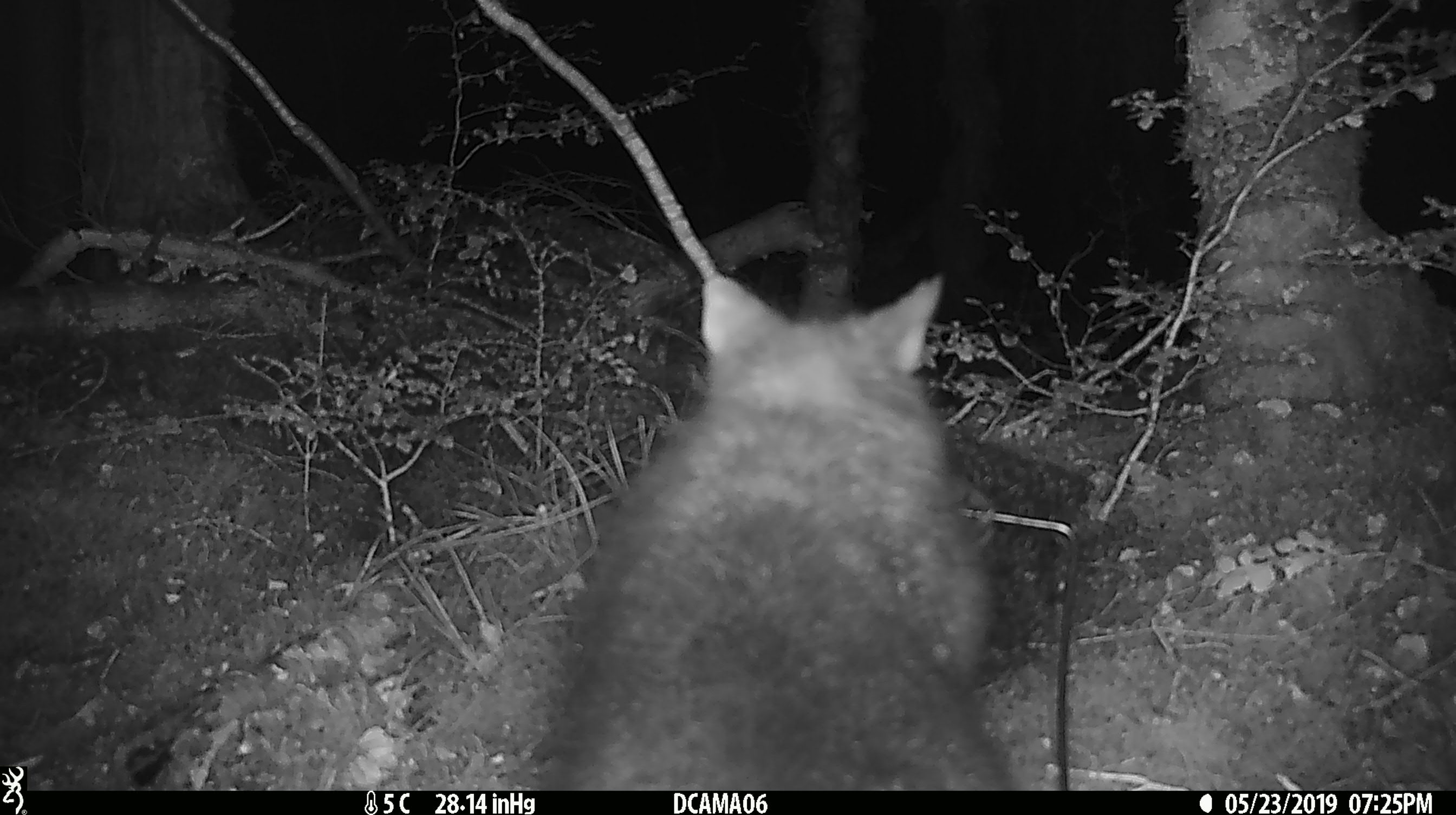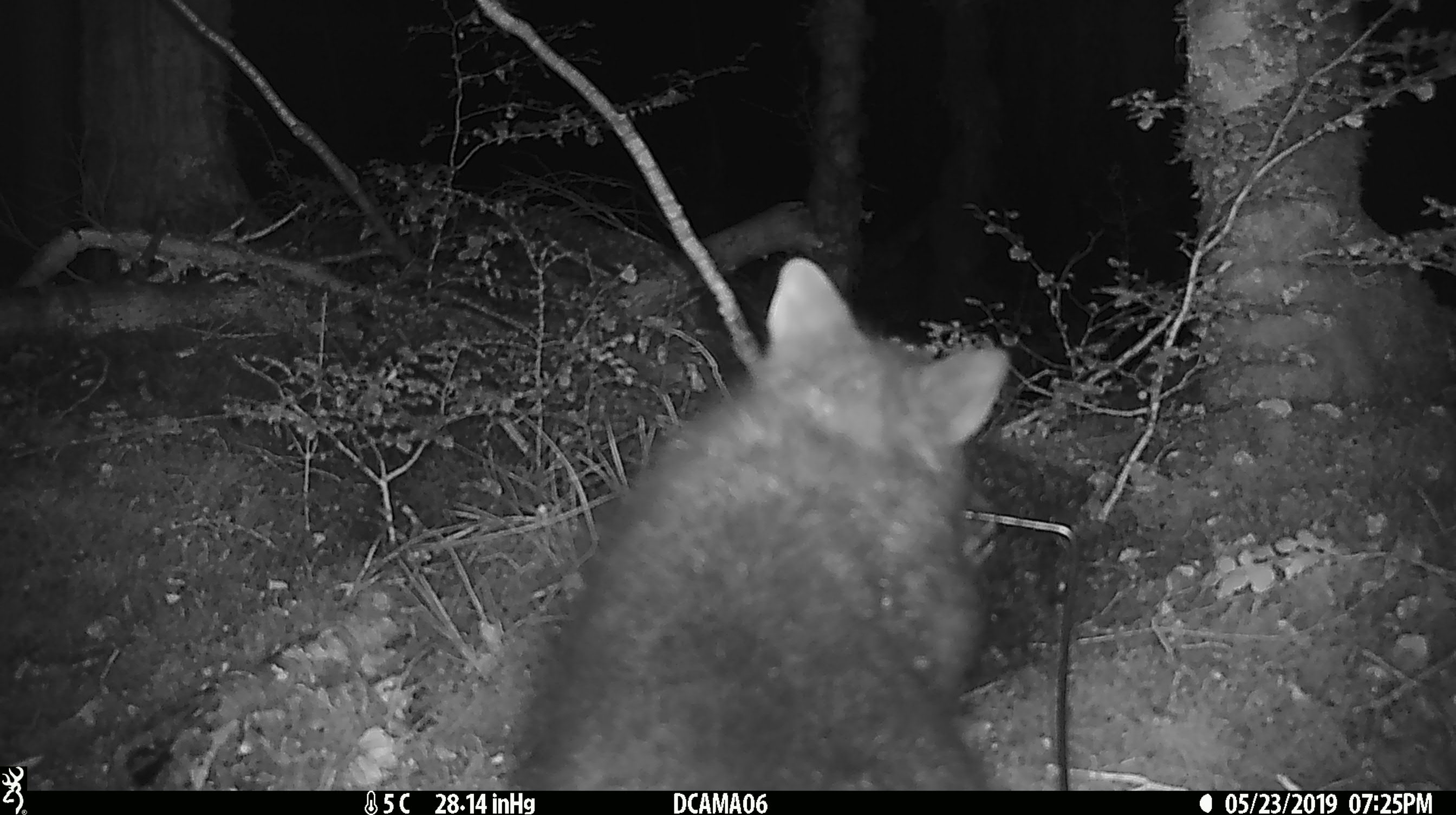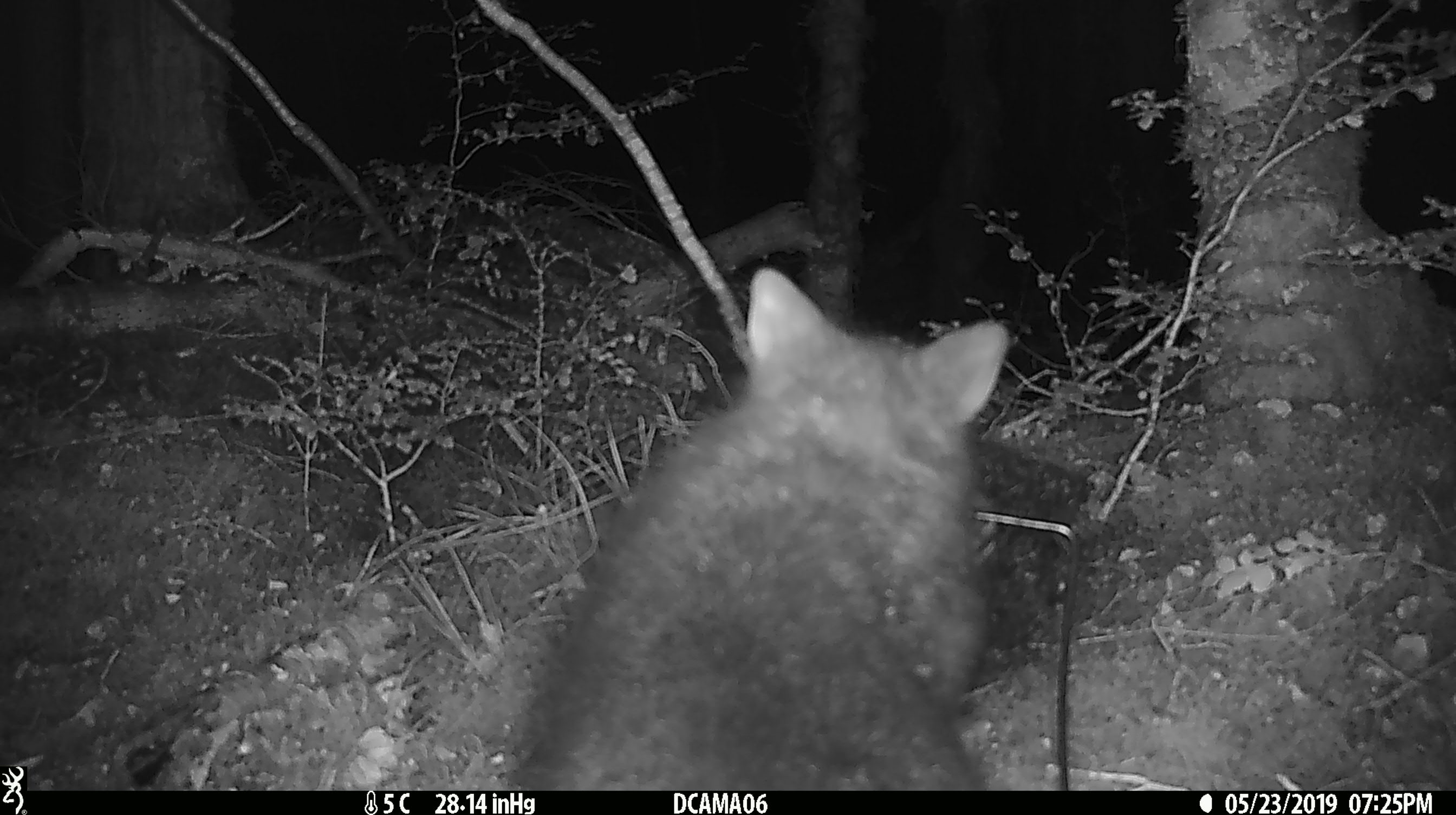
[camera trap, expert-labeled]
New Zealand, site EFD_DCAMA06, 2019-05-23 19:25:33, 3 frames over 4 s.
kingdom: Animalia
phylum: Chordata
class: Mammalia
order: Diprotodontia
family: Phalangeridae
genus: Trichosurus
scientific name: Trichosurus vulpecula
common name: common brushtail possum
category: possum